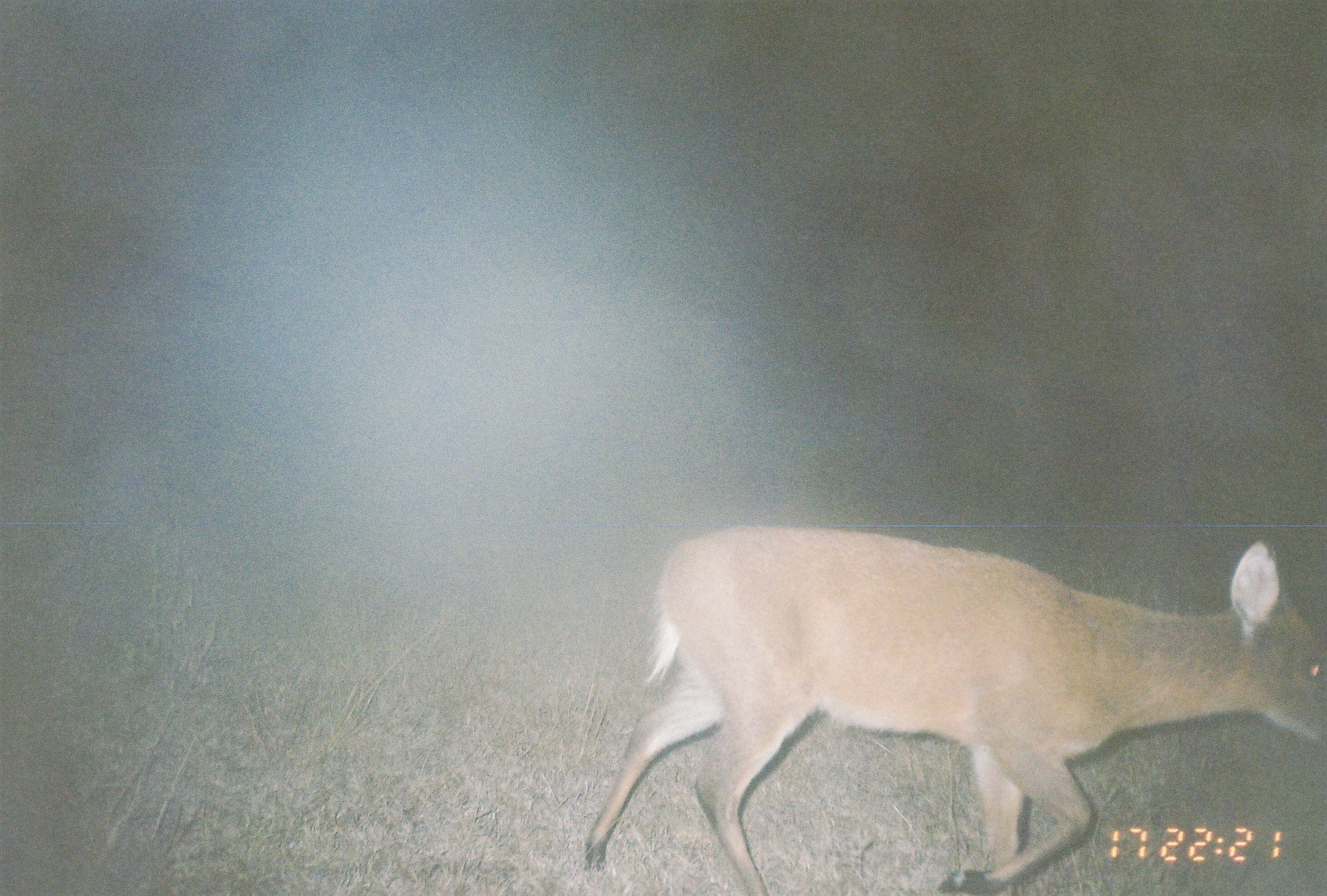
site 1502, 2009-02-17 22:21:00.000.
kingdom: Animalia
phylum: Chordata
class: Mammalia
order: Artiodactyla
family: Bovidae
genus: Sylvicapra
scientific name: Sylvicapra grimmia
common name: bush duiker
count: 1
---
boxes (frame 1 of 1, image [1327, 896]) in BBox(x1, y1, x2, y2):
sylvicapra grimmia: BBox(581, 521, 1327, 893)